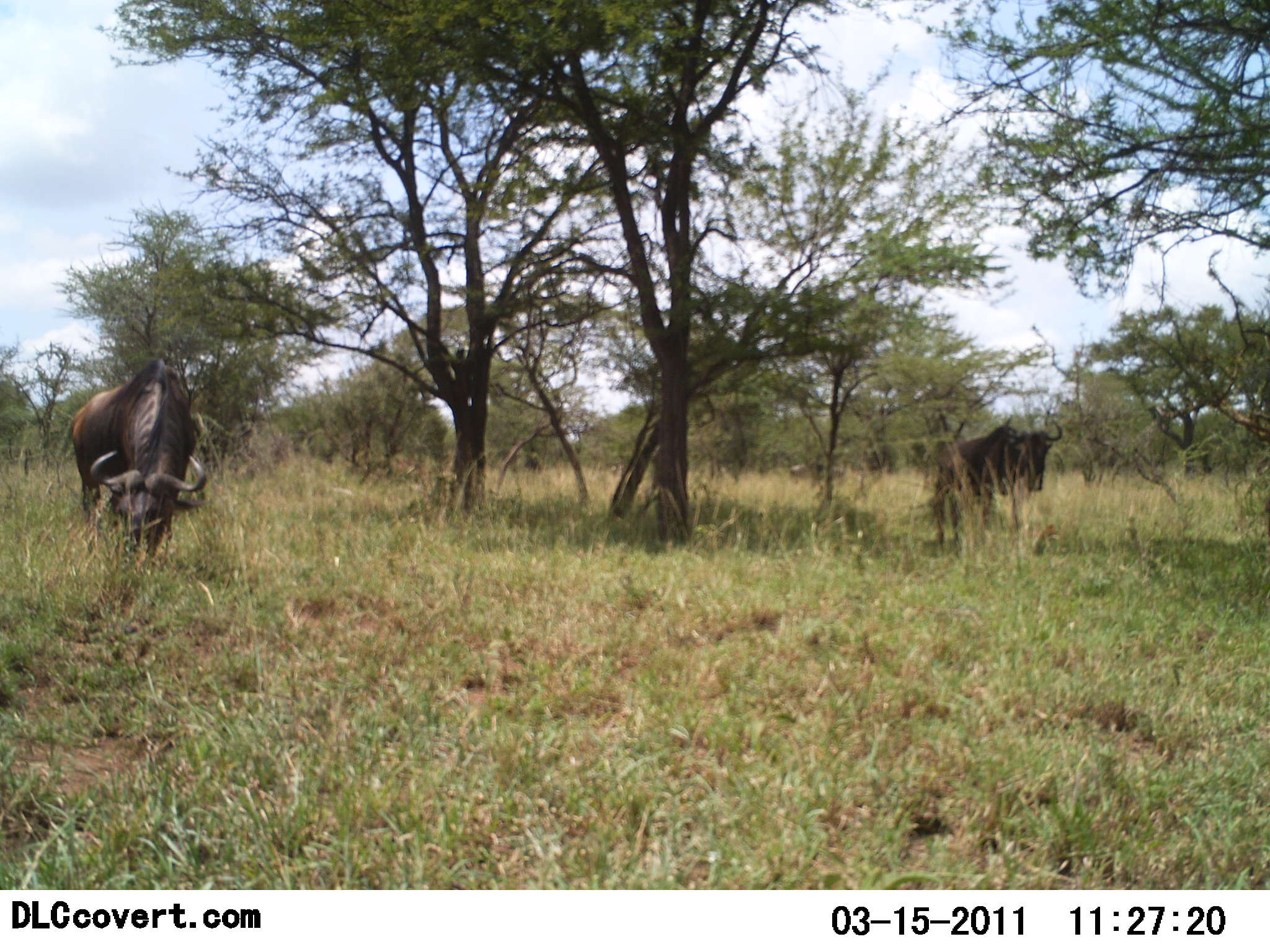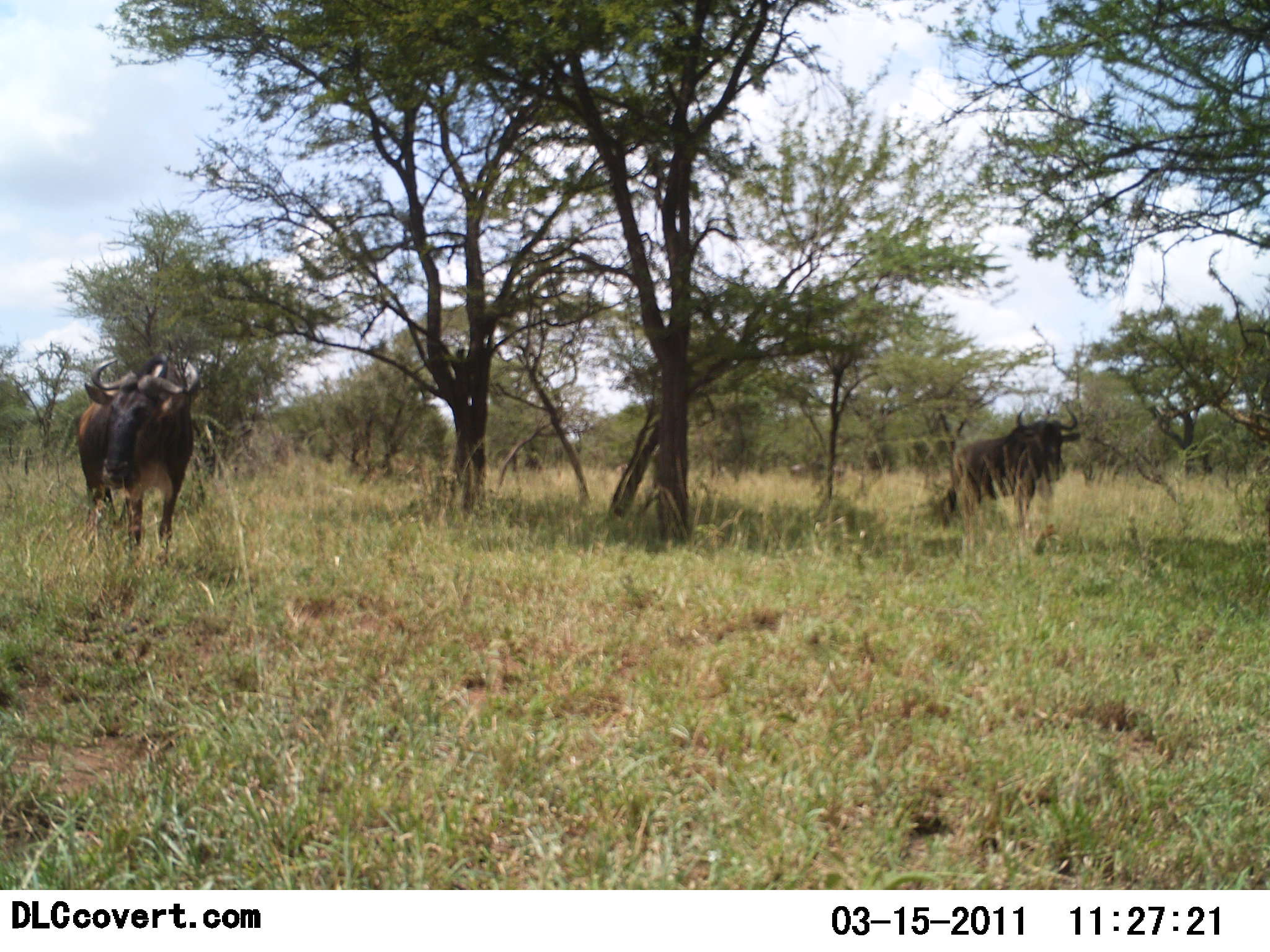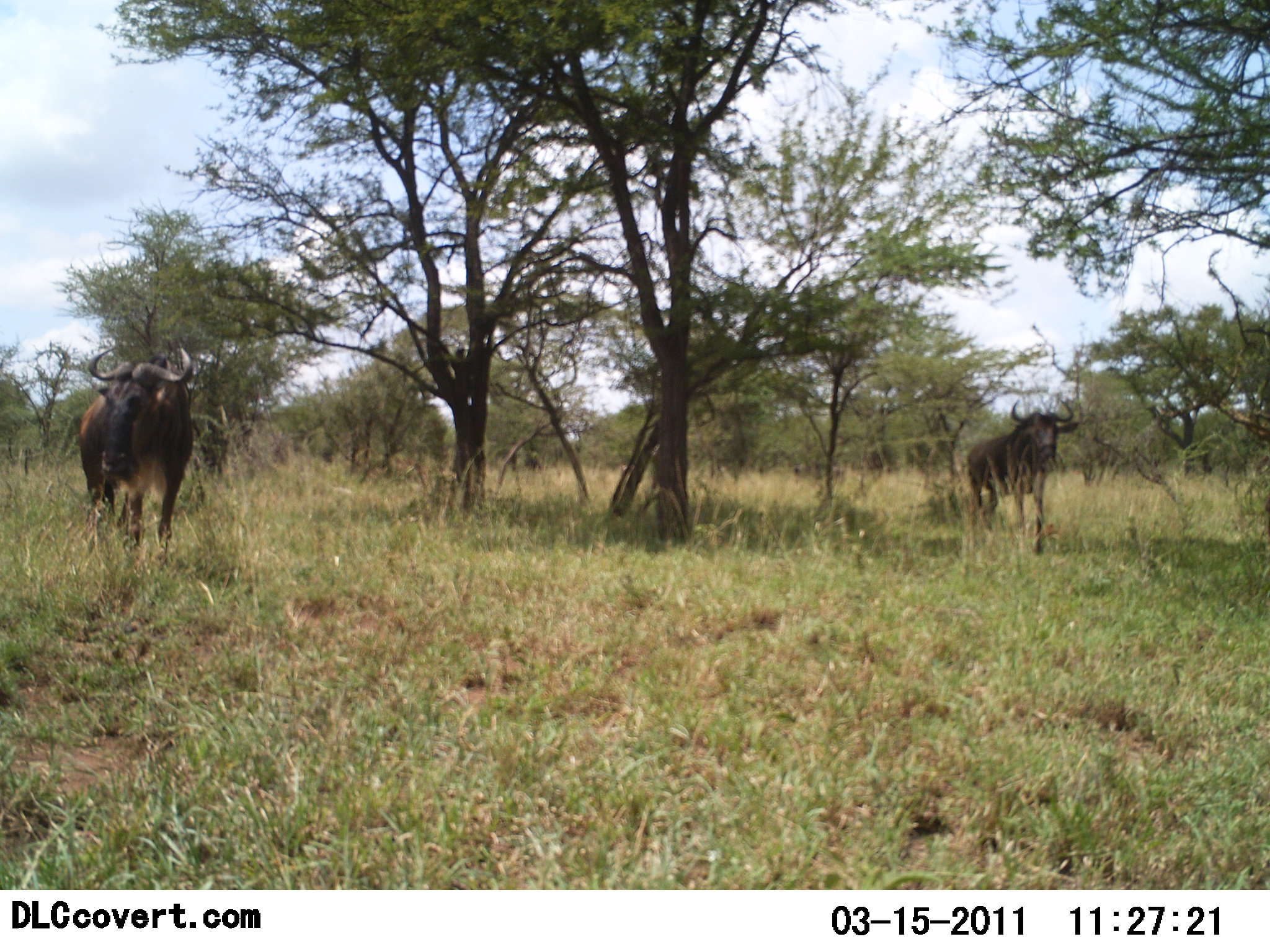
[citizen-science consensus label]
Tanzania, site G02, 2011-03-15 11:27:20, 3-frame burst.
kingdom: Animalia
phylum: Chordata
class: Mammalia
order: Artiodactyla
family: Bovidae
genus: Connochaetes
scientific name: Connochaetes taurinus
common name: blue wildebeest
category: wildebeest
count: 2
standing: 36%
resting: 0%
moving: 36%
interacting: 0%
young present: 0%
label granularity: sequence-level